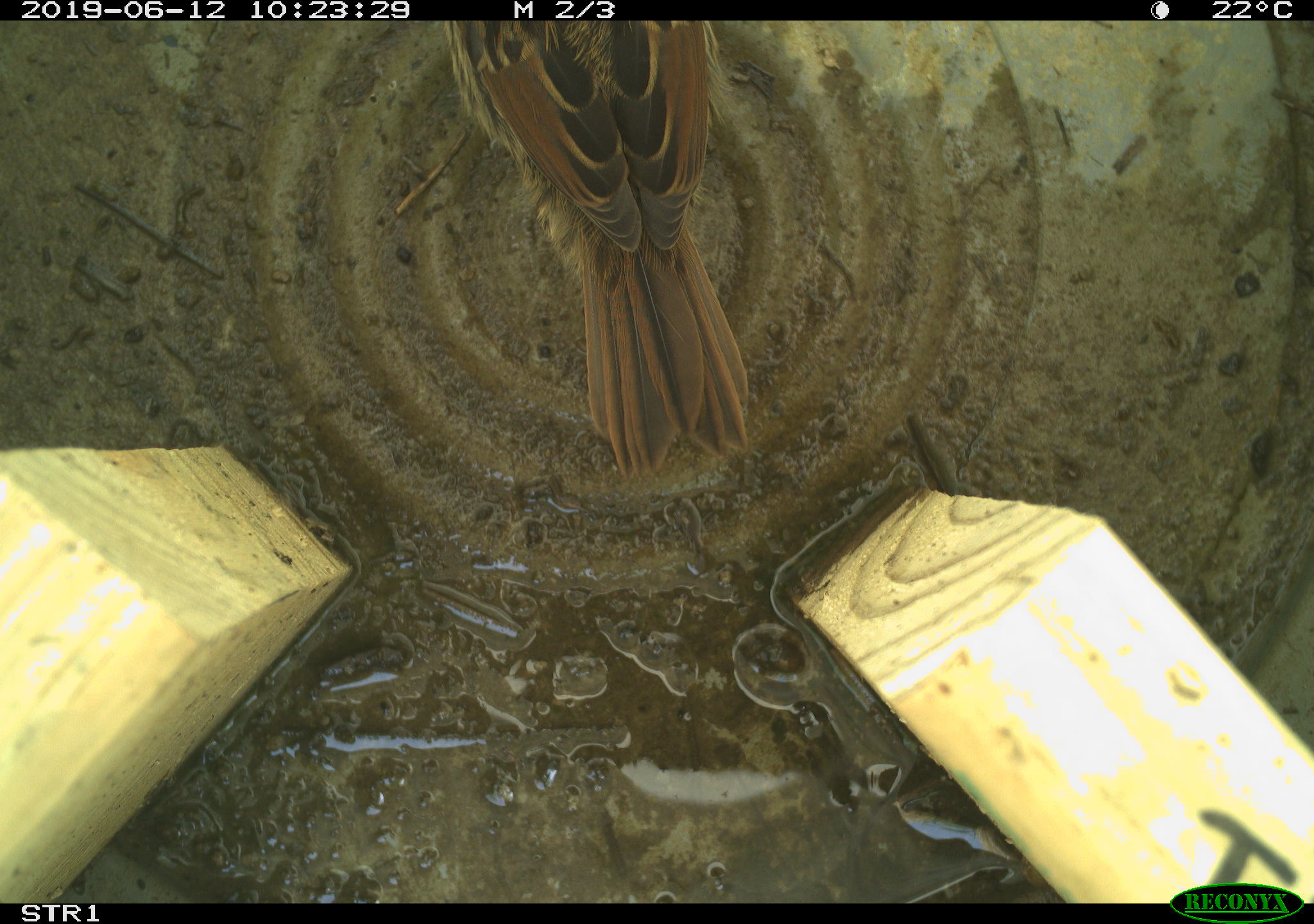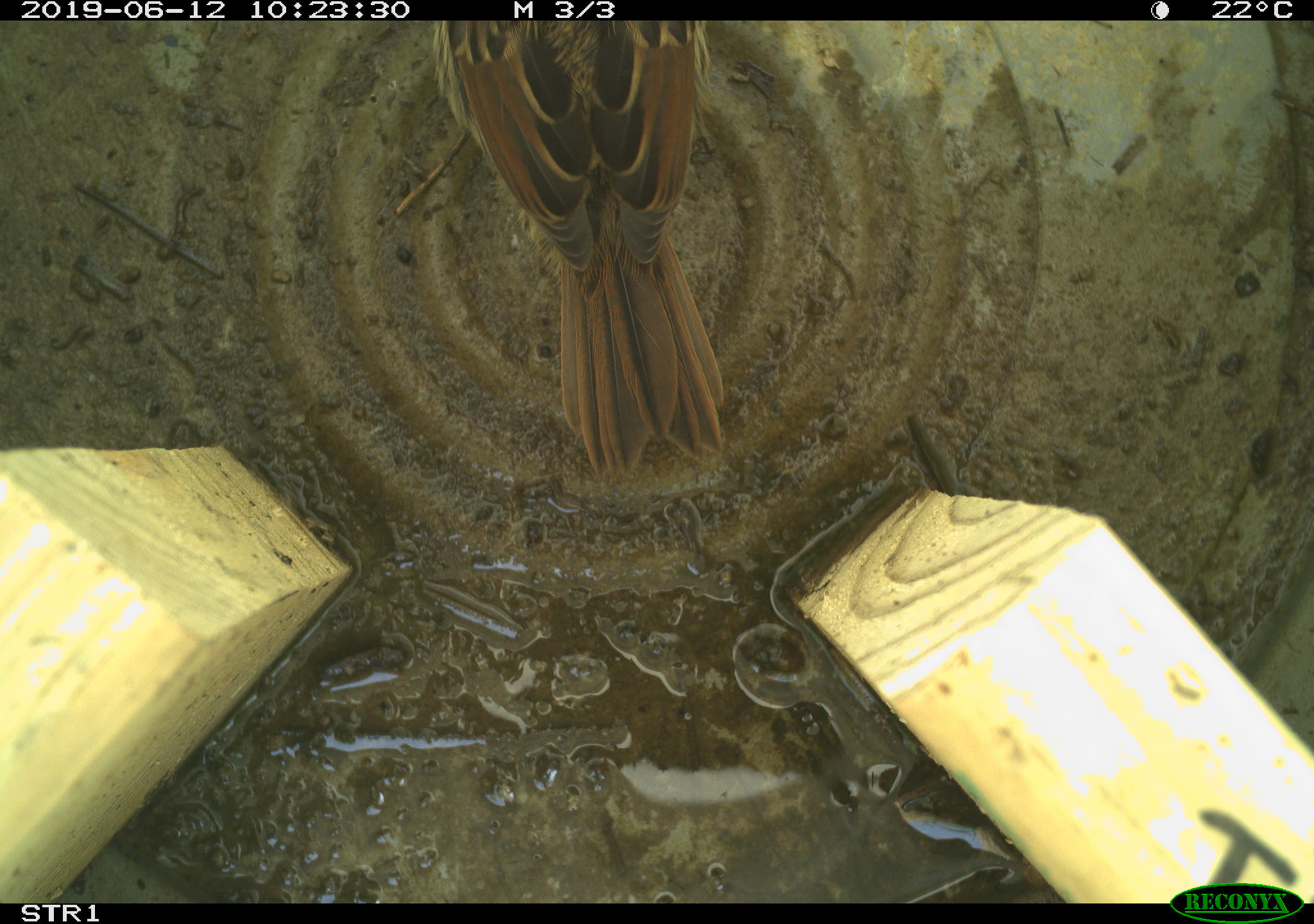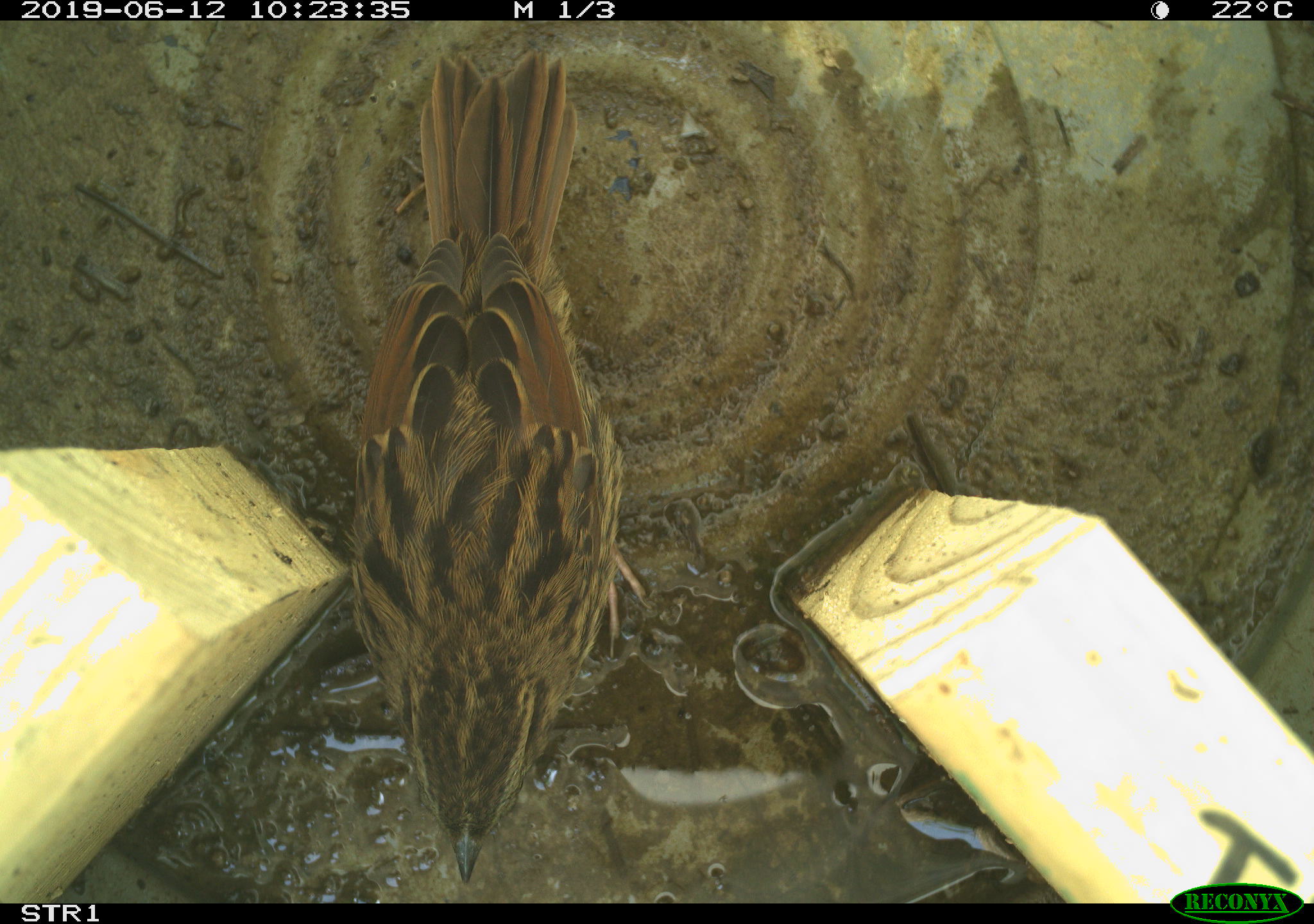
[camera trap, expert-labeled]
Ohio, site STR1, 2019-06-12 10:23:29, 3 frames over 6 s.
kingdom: Animalia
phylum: Chordata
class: Aves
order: Passeriformes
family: Passerellidae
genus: Melospiza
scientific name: Melospiza melodia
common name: song sparrow